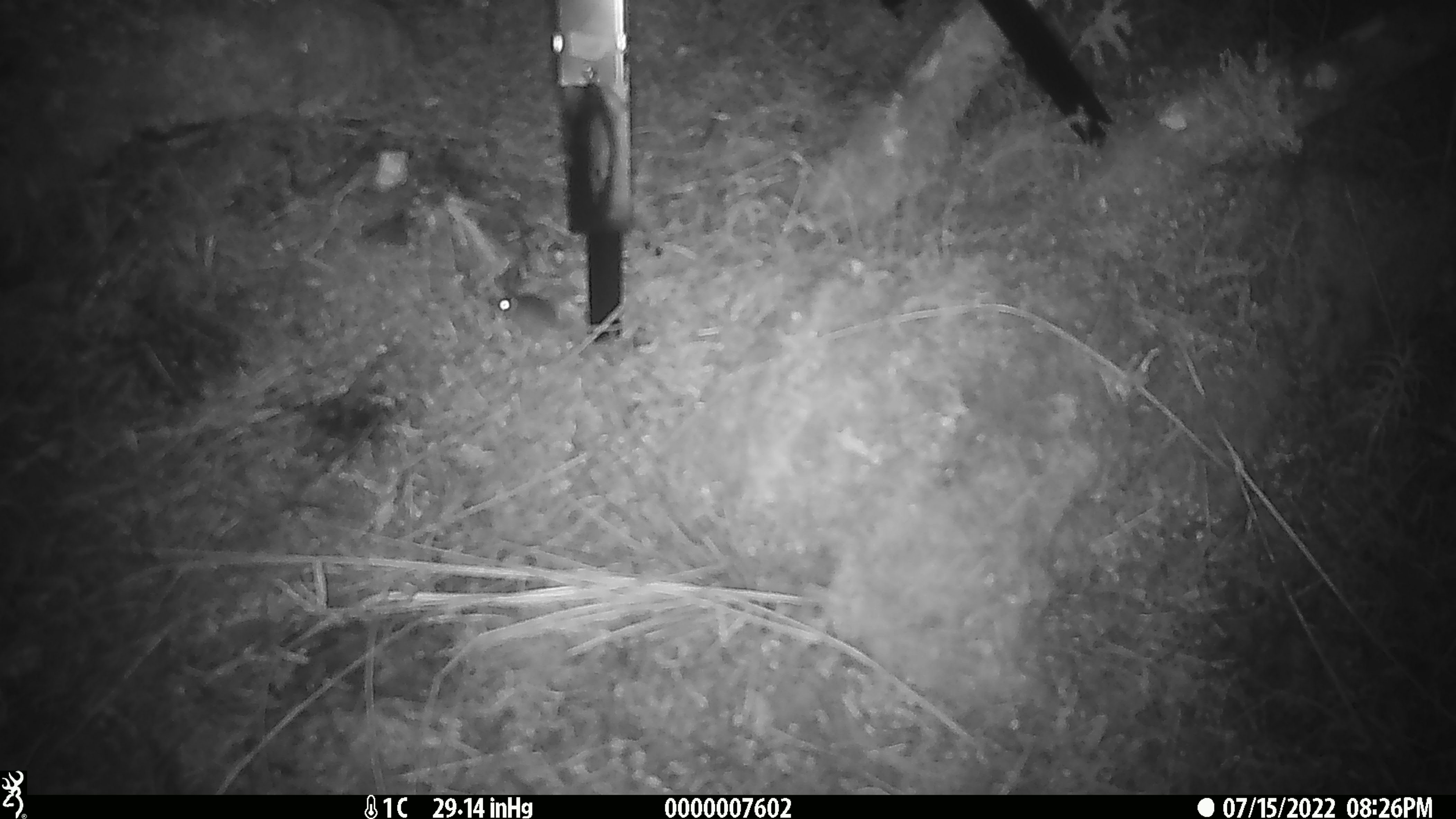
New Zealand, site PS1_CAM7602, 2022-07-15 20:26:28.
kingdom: Animalia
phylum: Chordata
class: Mammalia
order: Rodentia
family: Muridae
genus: Mus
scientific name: Mus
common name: mouse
Mouse (Mus).